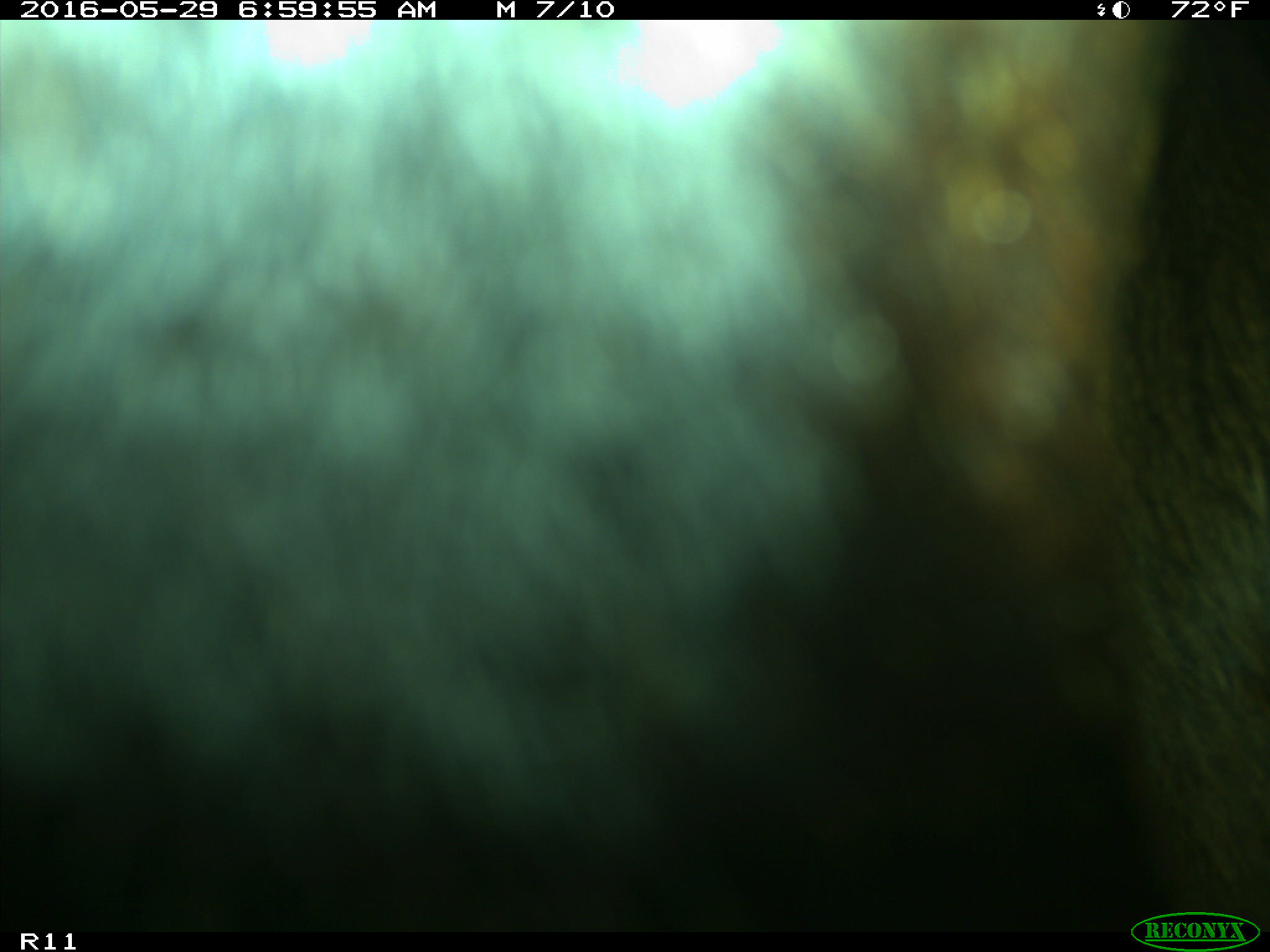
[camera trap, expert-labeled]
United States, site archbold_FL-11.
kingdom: Animalia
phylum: Chordata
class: Mammalia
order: Artiodactyla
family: Bovidae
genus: Bos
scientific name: Bos taurus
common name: domestic cow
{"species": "Bos taurus (domestic cow)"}